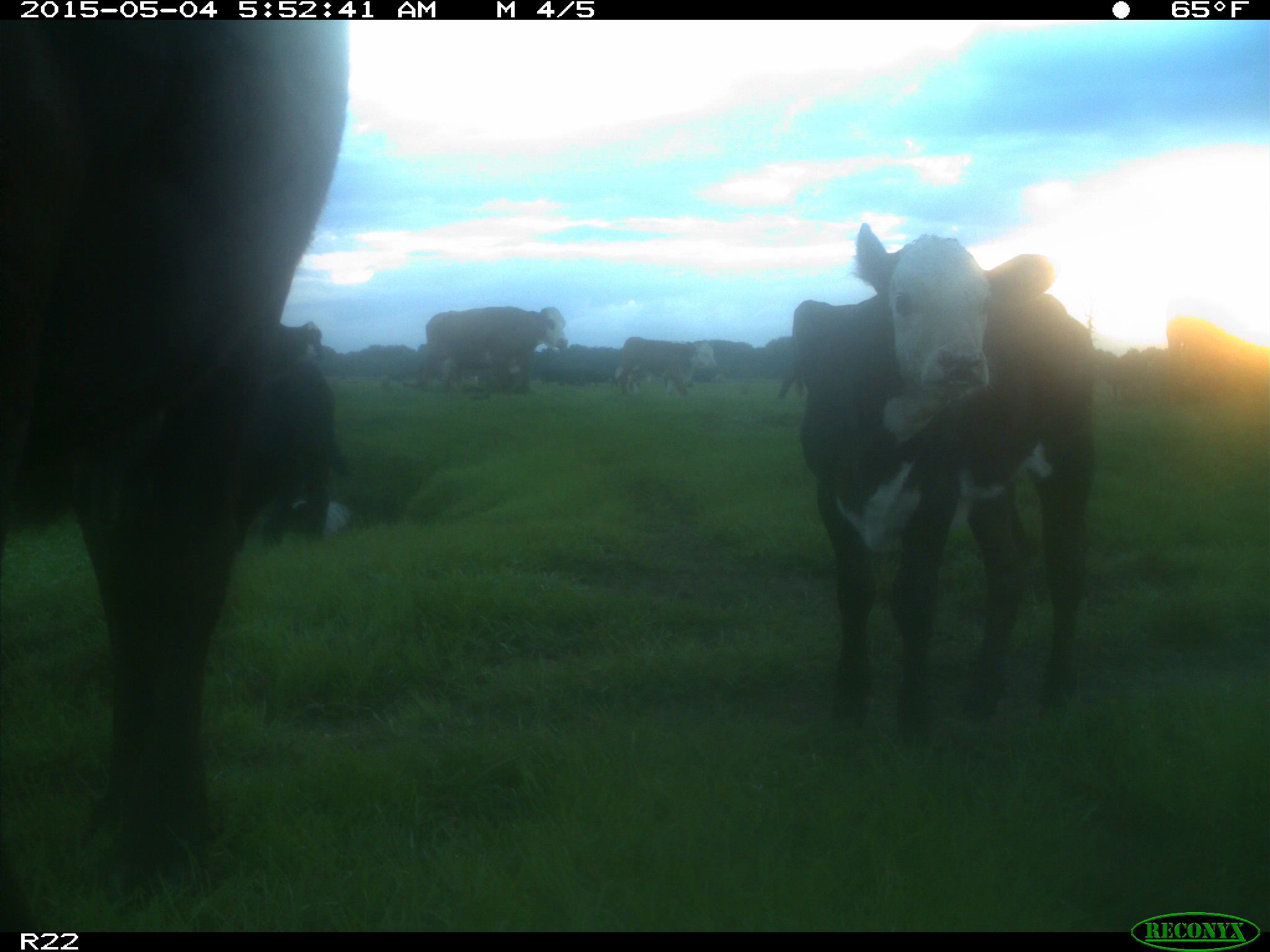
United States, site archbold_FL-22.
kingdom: Animalia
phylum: Chordata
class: Mammalia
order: Artiodactyla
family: Bovidae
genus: Bos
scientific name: Bos taurus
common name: domestic cow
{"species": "Bos taurus (domestic cow)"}